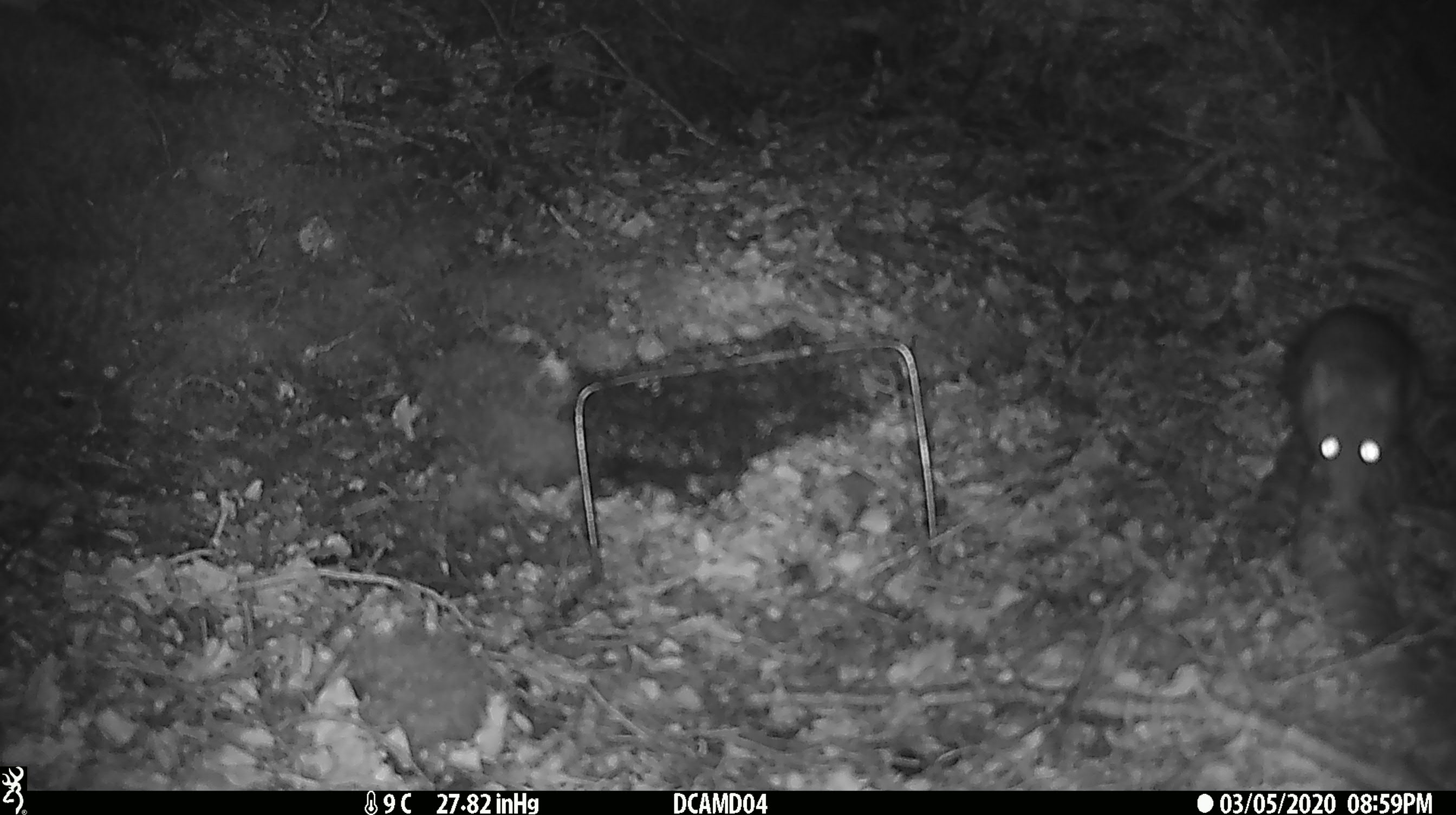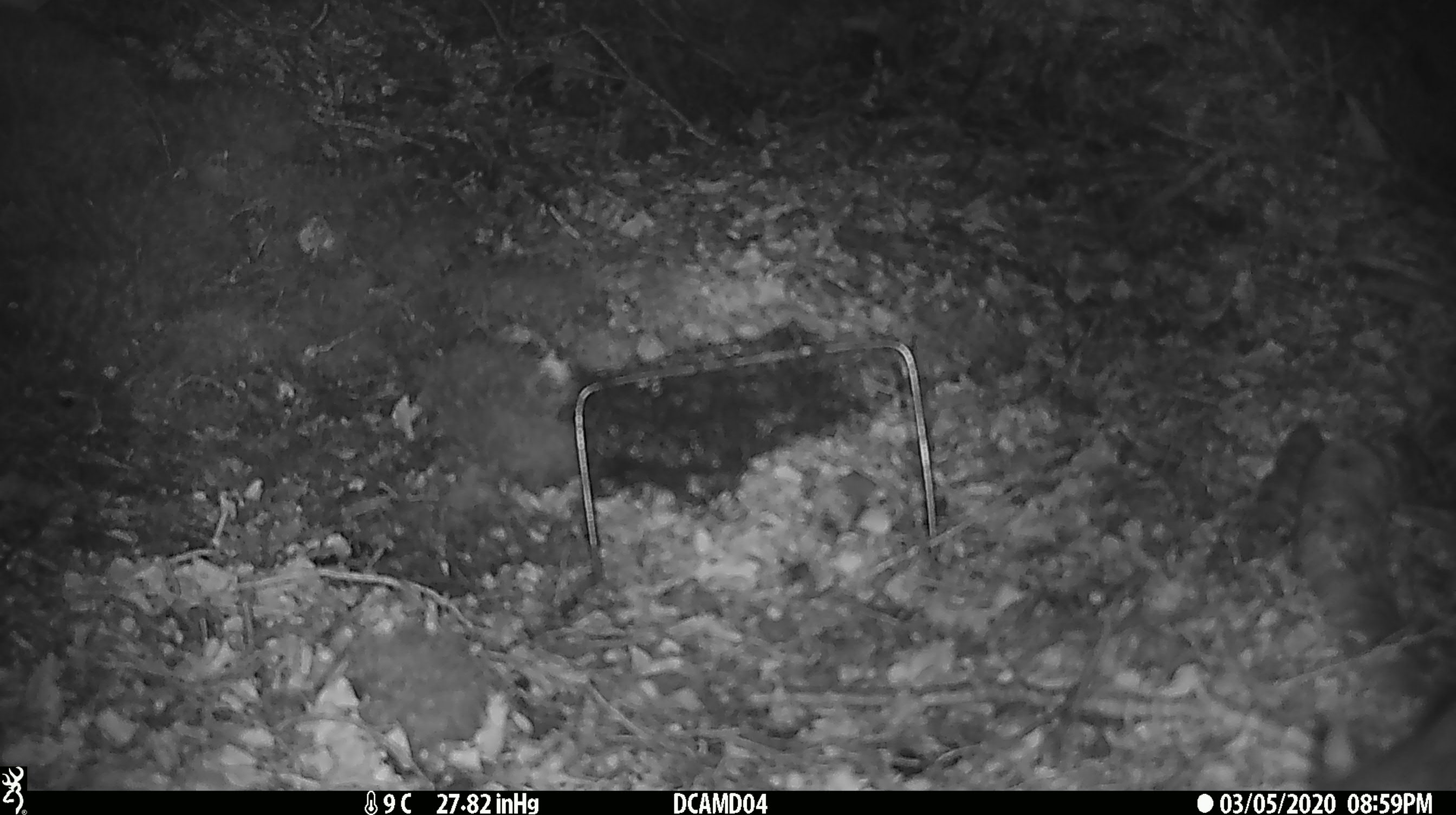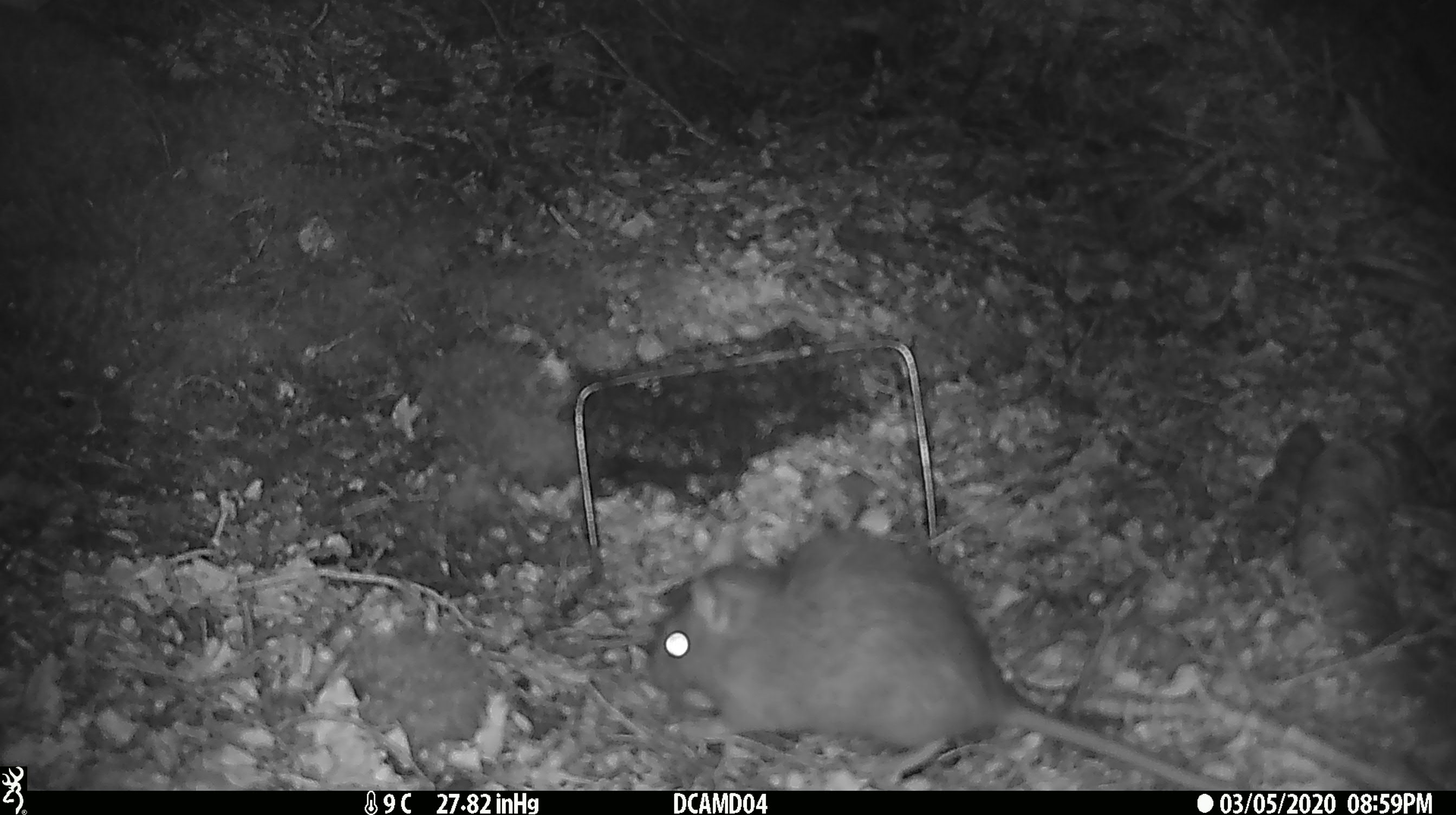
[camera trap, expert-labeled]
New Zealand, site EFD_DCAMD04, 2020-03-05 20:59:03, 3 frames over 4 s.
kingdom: Animalia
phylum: Chordata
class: Mammalia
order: Rodentia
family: Muridae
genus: Rattus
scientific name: Rattus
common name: rat